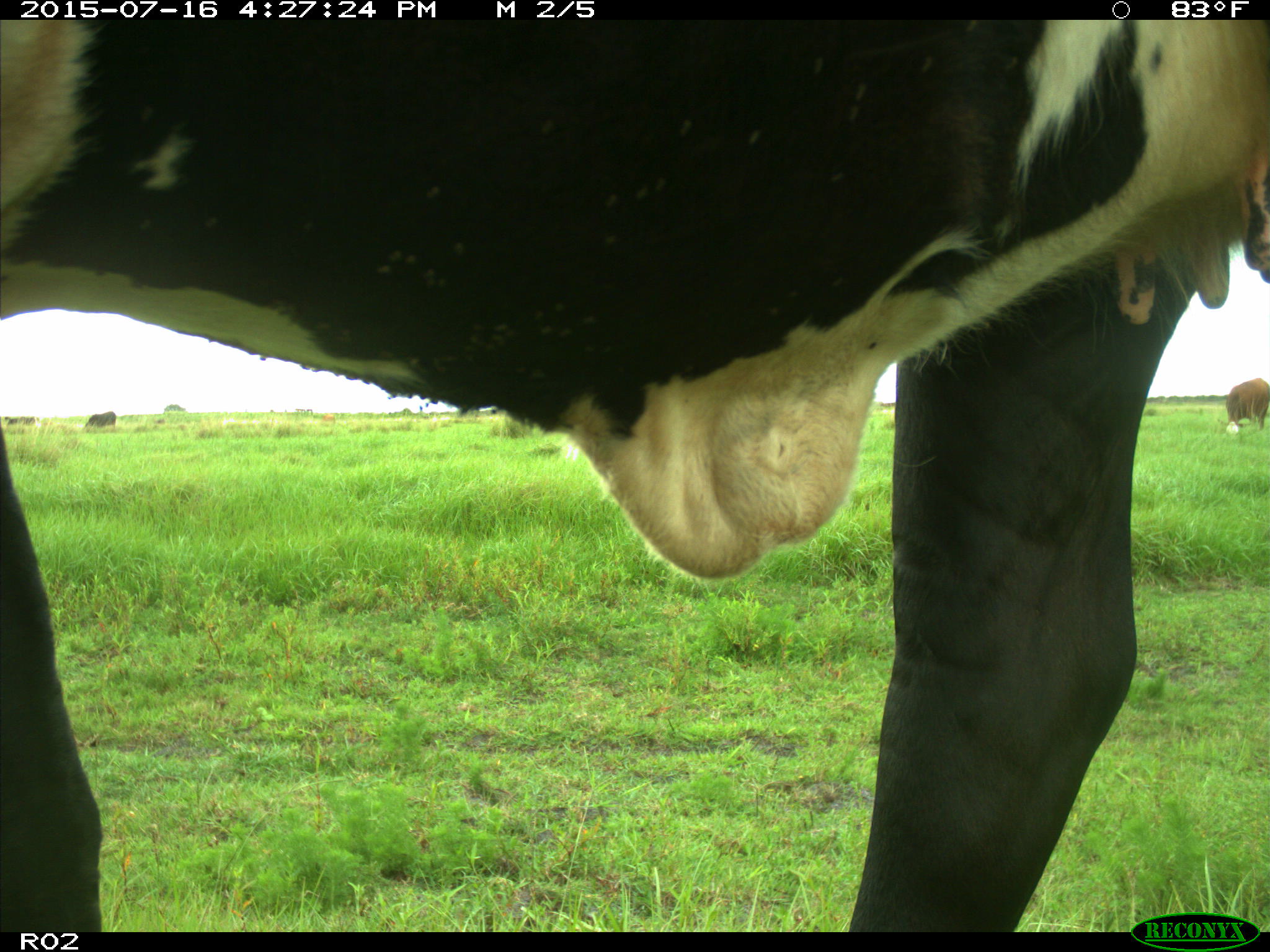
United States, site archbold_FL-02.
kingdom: Animalia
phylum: Chordata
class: Mammalia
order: Artiodactyla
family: Bovidae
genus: Bos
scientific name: Bos taurus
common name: domestic cow